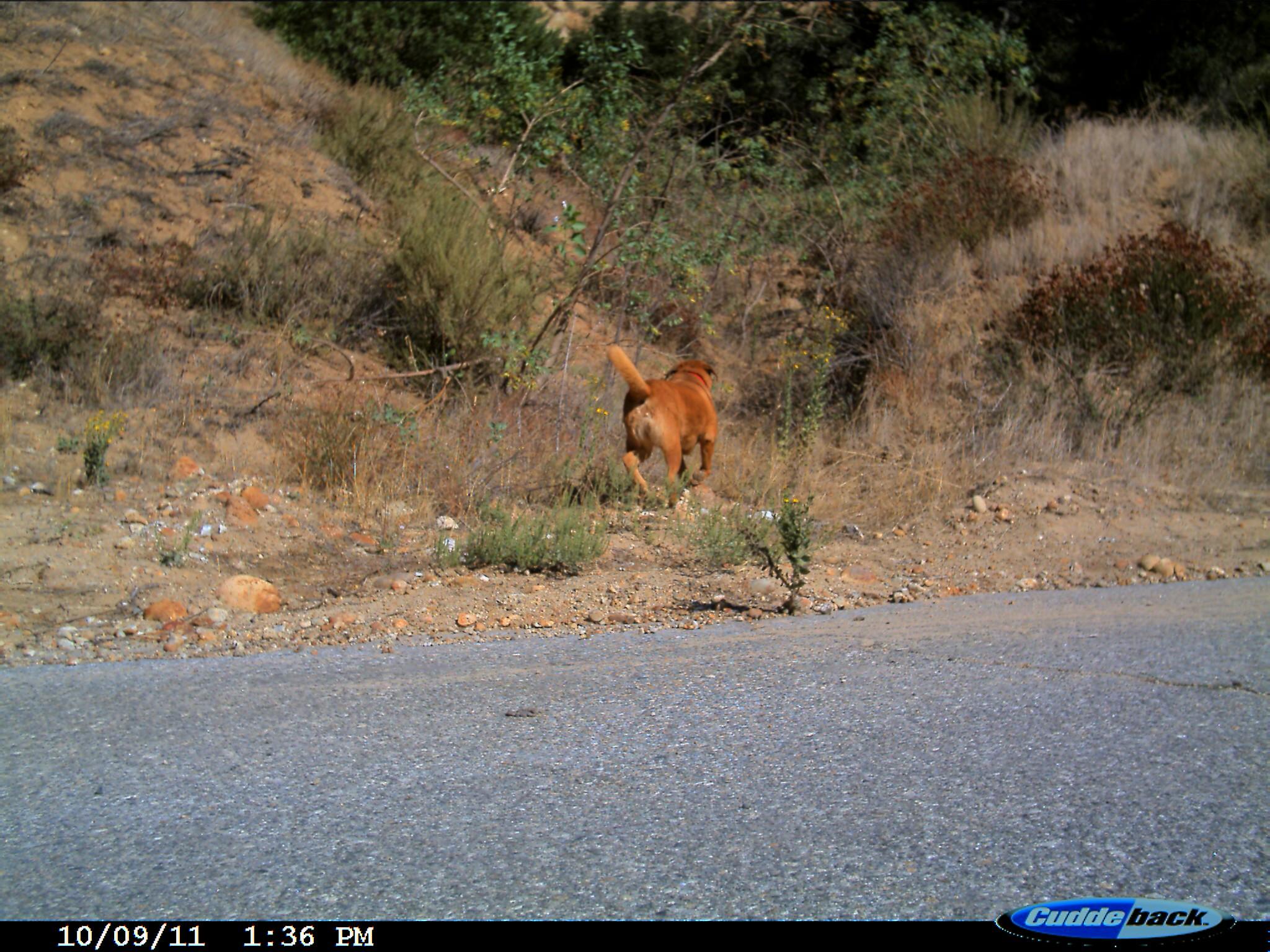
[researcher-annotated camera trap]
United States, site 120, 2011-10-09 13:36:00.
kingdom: Animalia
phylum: Chordata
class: Mammalia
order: Carnivora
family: Canidae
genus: Canis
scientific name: Canis familiaris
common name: domestic dog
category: dog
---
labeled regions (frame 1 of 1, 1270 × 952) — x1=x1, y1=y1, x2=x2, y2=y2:
dog: x1=593, y1=333, x2=735, y2=523